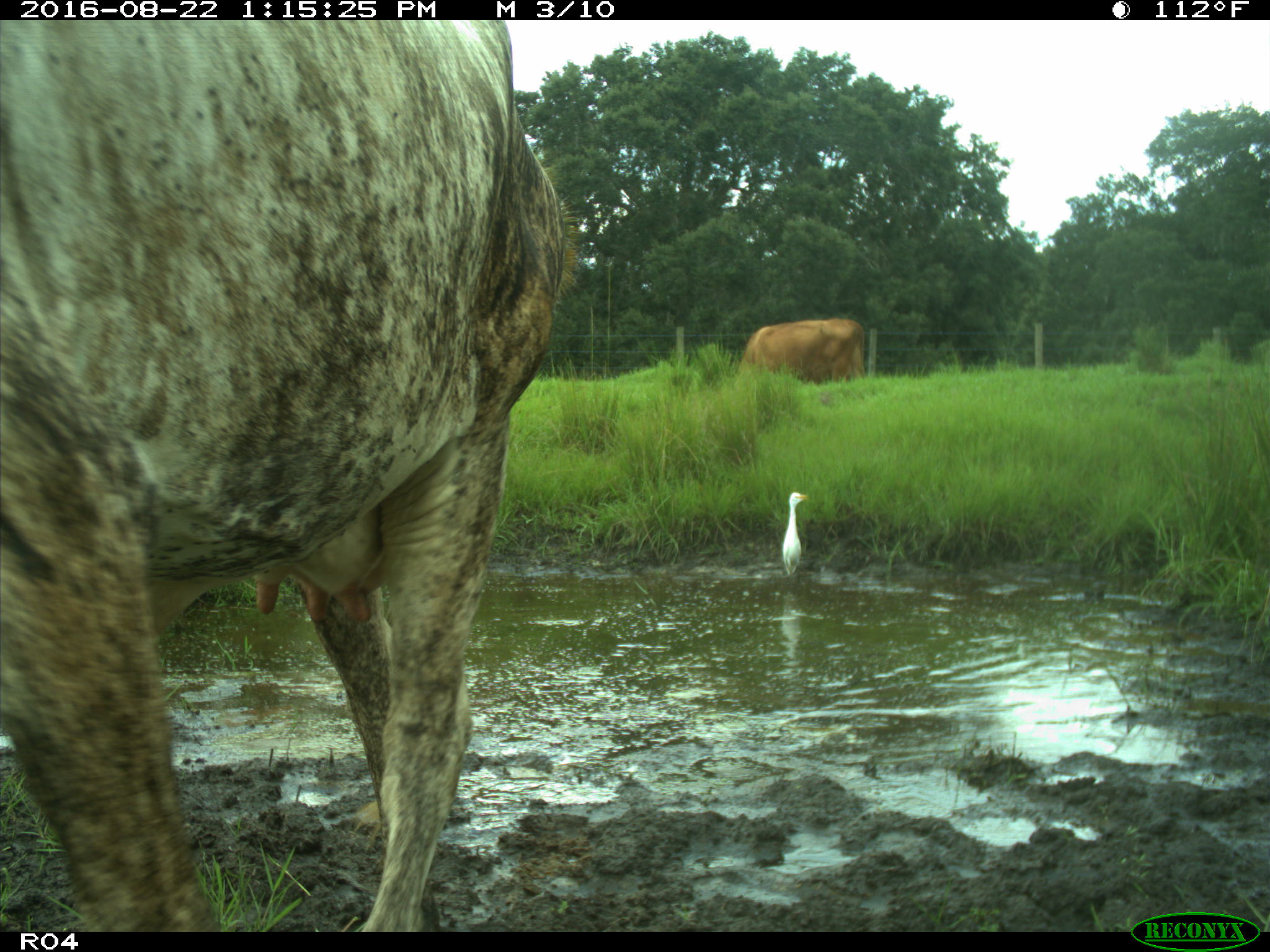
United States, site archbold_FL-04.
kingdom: Animalia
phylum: Chordata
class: Mammalia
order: Artiodactyla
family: Bovidae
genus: Bos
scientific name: Bos taurus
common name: domestic cow